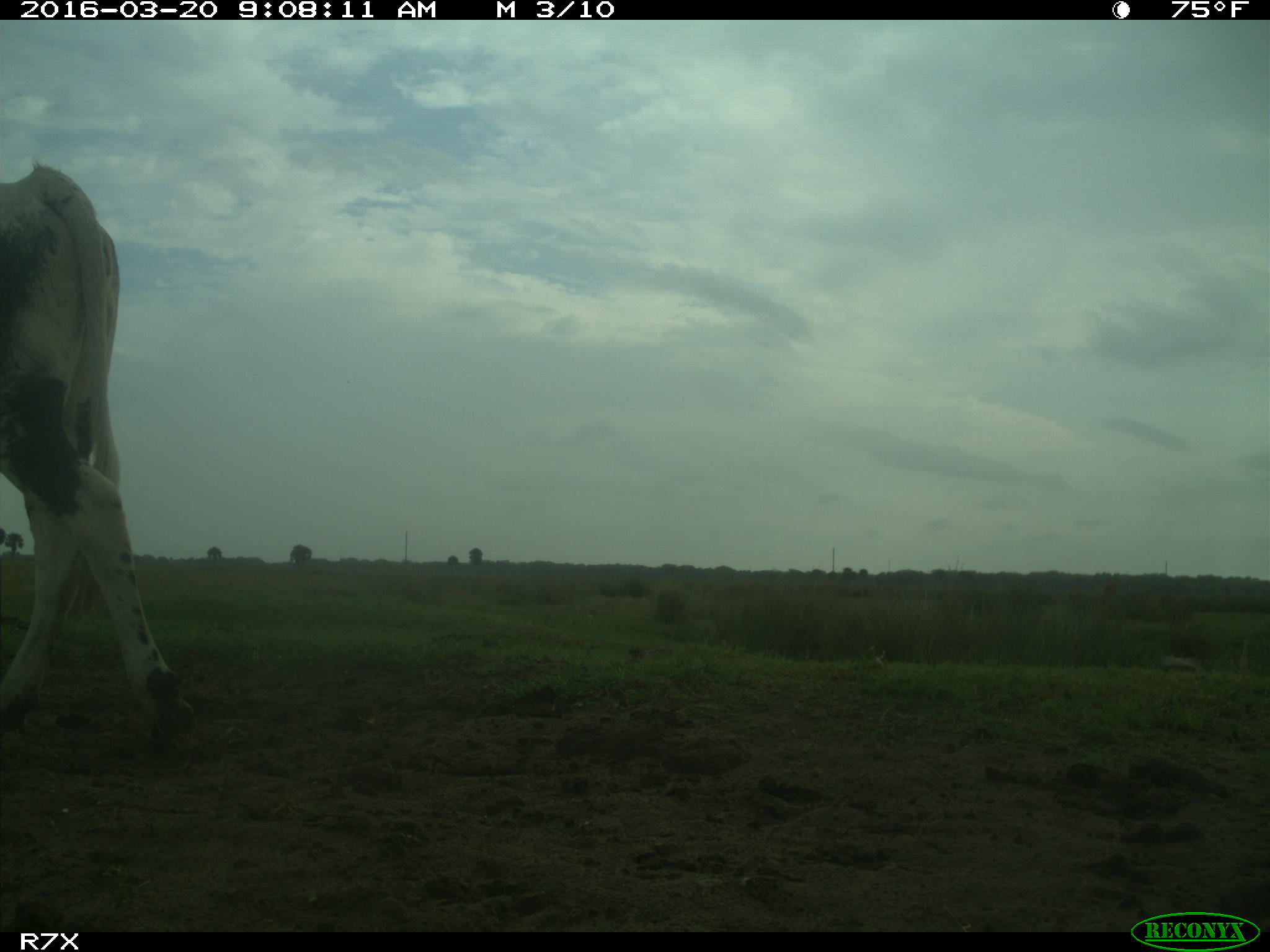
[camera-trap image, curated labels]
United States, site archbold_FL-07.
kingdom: Animalia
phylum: Chordata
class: Mammalia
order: Artiodactyla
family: Bovidae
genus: Bos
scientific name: Bos taurus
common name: domestic cow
Bos taurus (domestic cow).